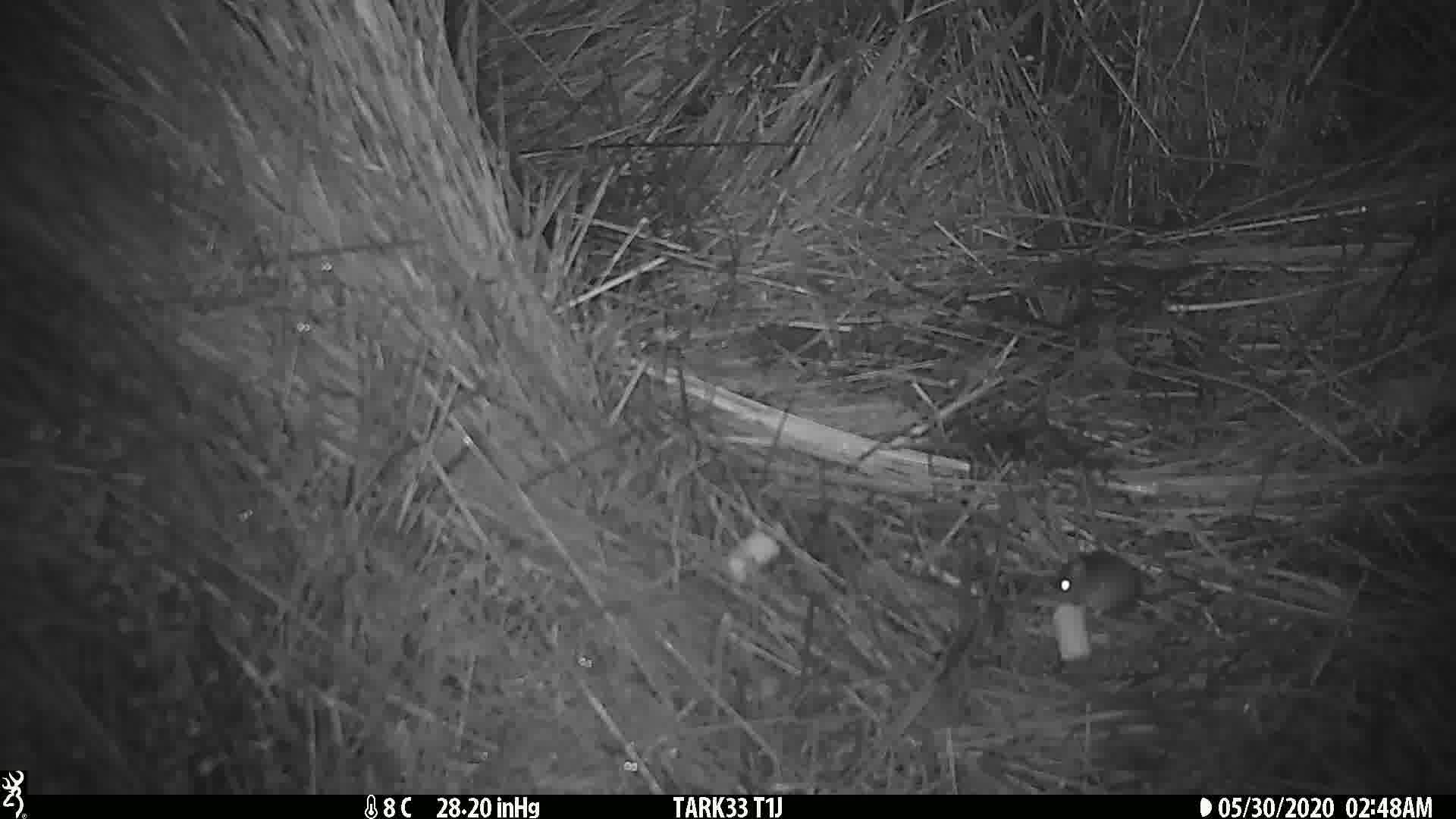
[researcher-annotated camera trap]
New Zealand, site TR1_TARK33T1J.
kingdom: Animalia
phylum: Chordata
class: Mammalia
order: Rodentia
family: Muridae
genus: Mus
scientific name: Mus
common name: mouse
Mouse (Mus).